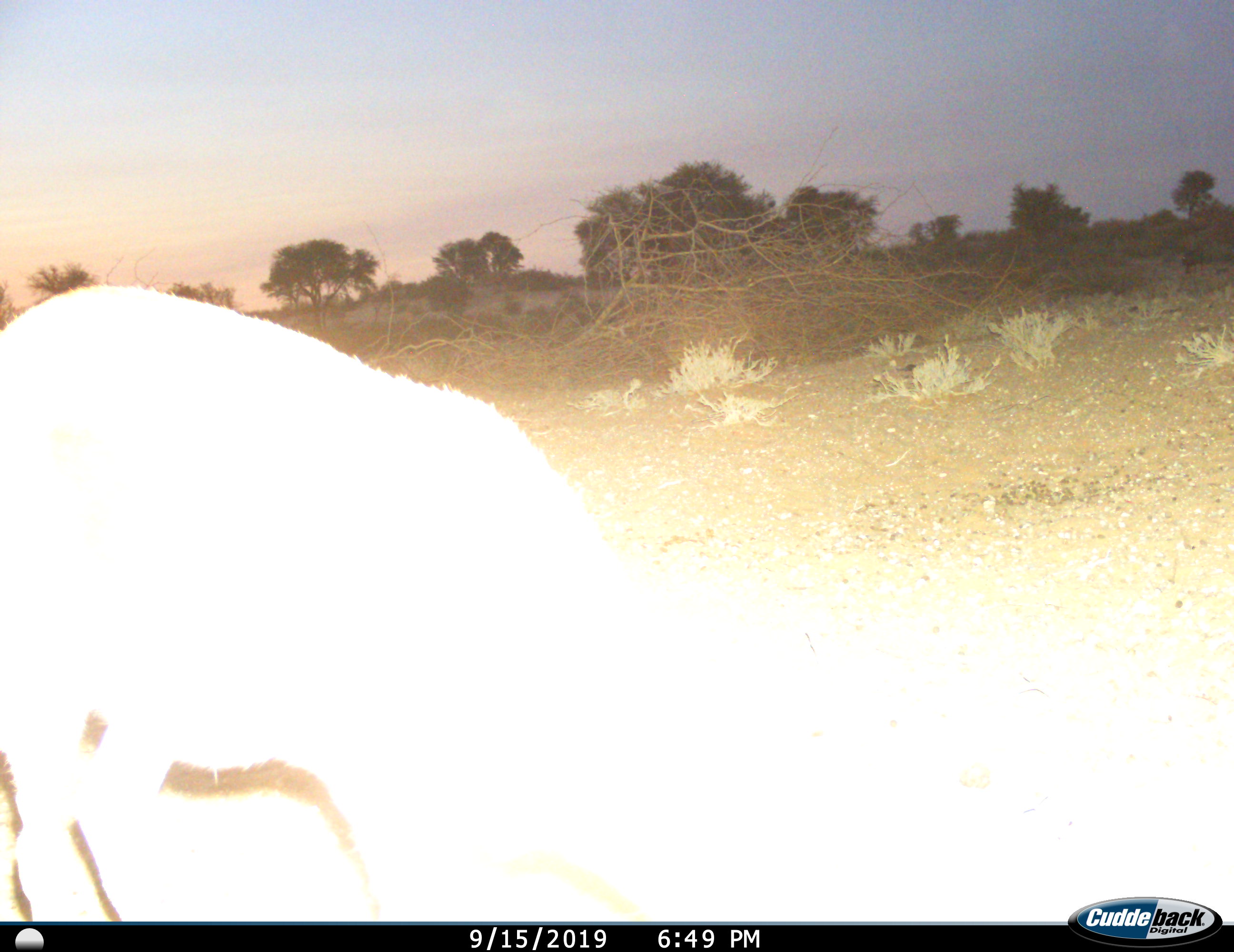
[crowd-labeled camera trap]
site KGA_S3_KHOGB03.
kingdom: Animalia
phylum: Chordata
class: Mammalia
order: Artiodactyla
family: Bovidae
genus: Antidorcas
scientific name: Antidorcas marsupialis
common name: springbok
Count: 1.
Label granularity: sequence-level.